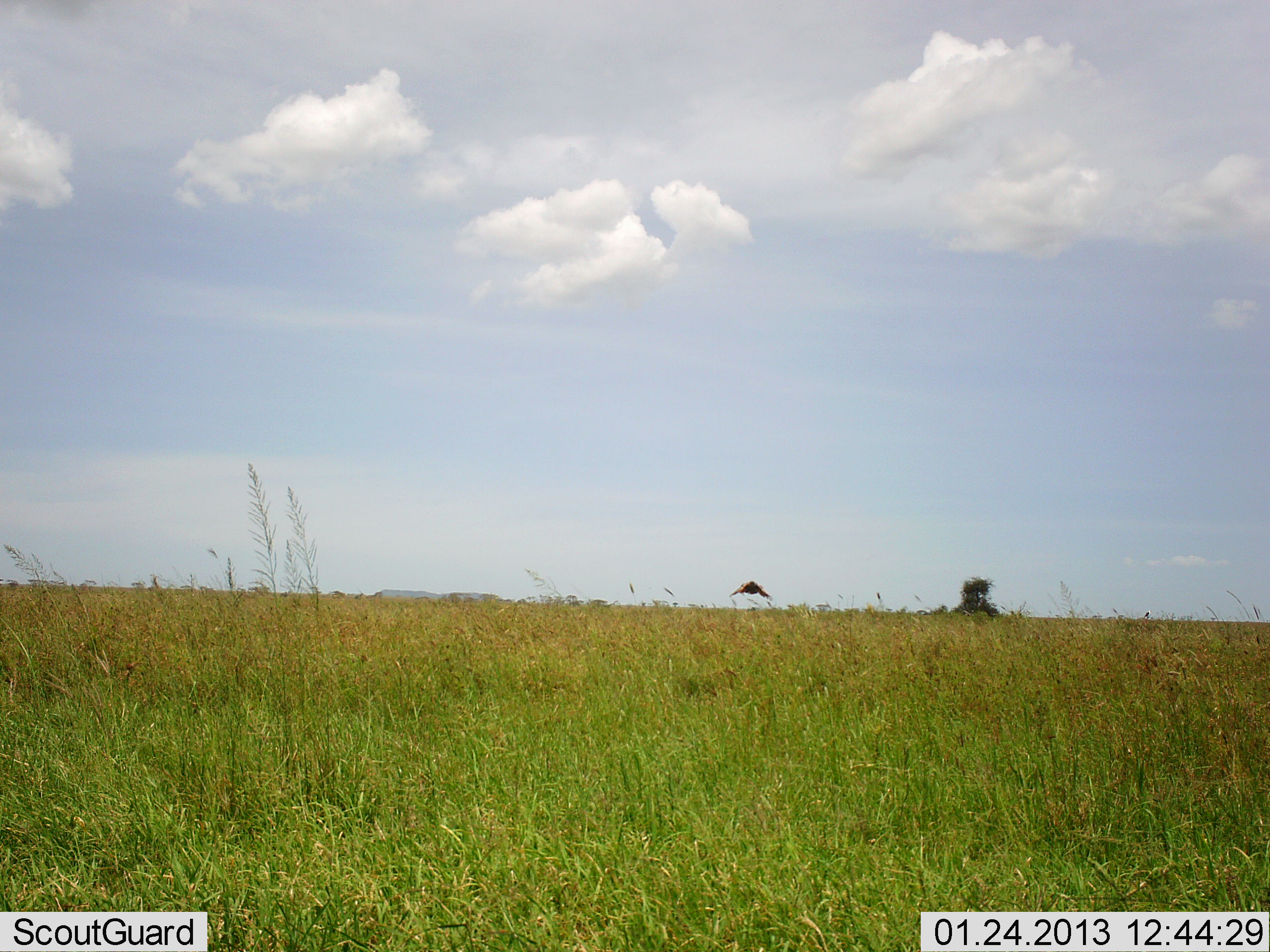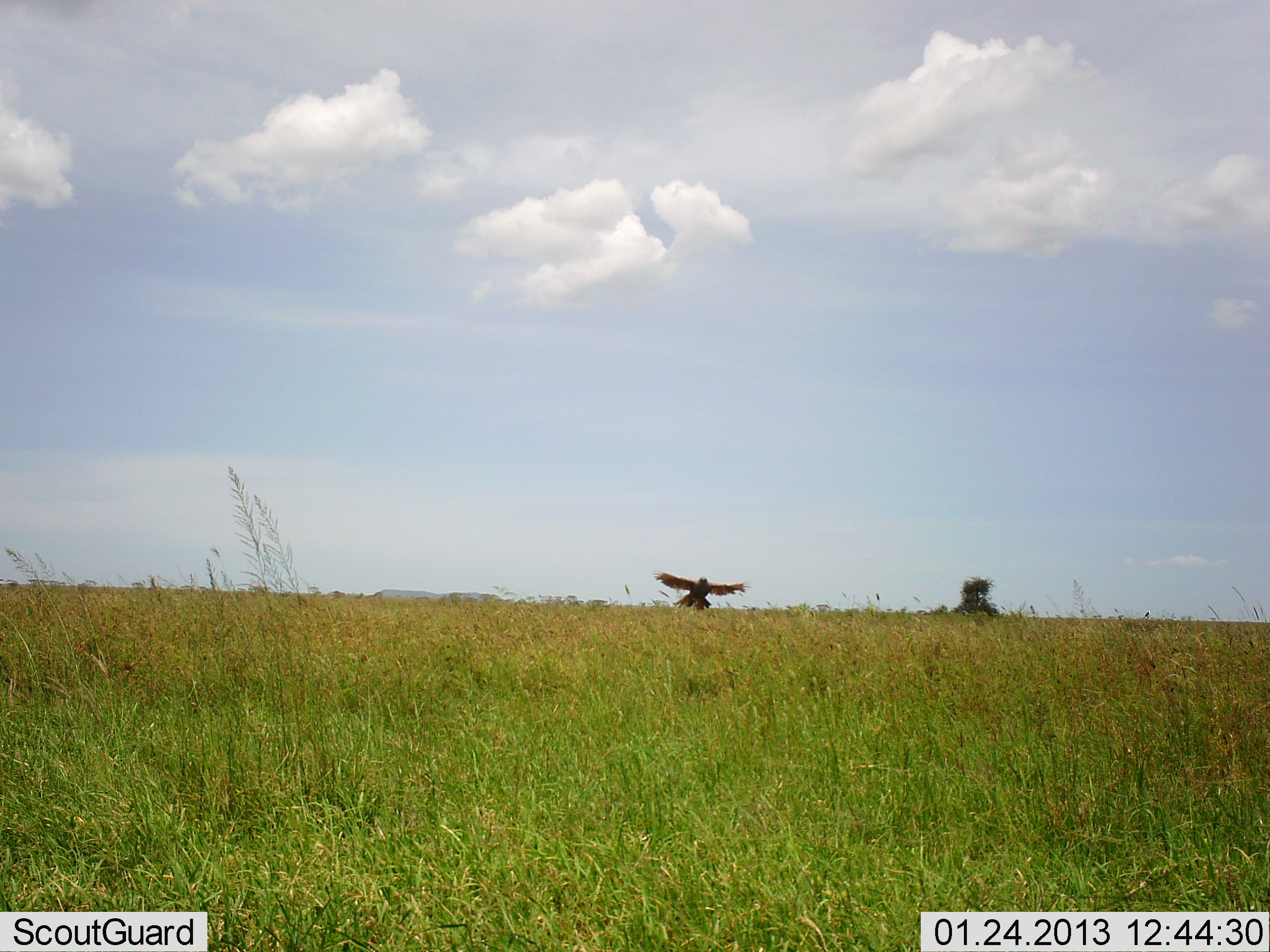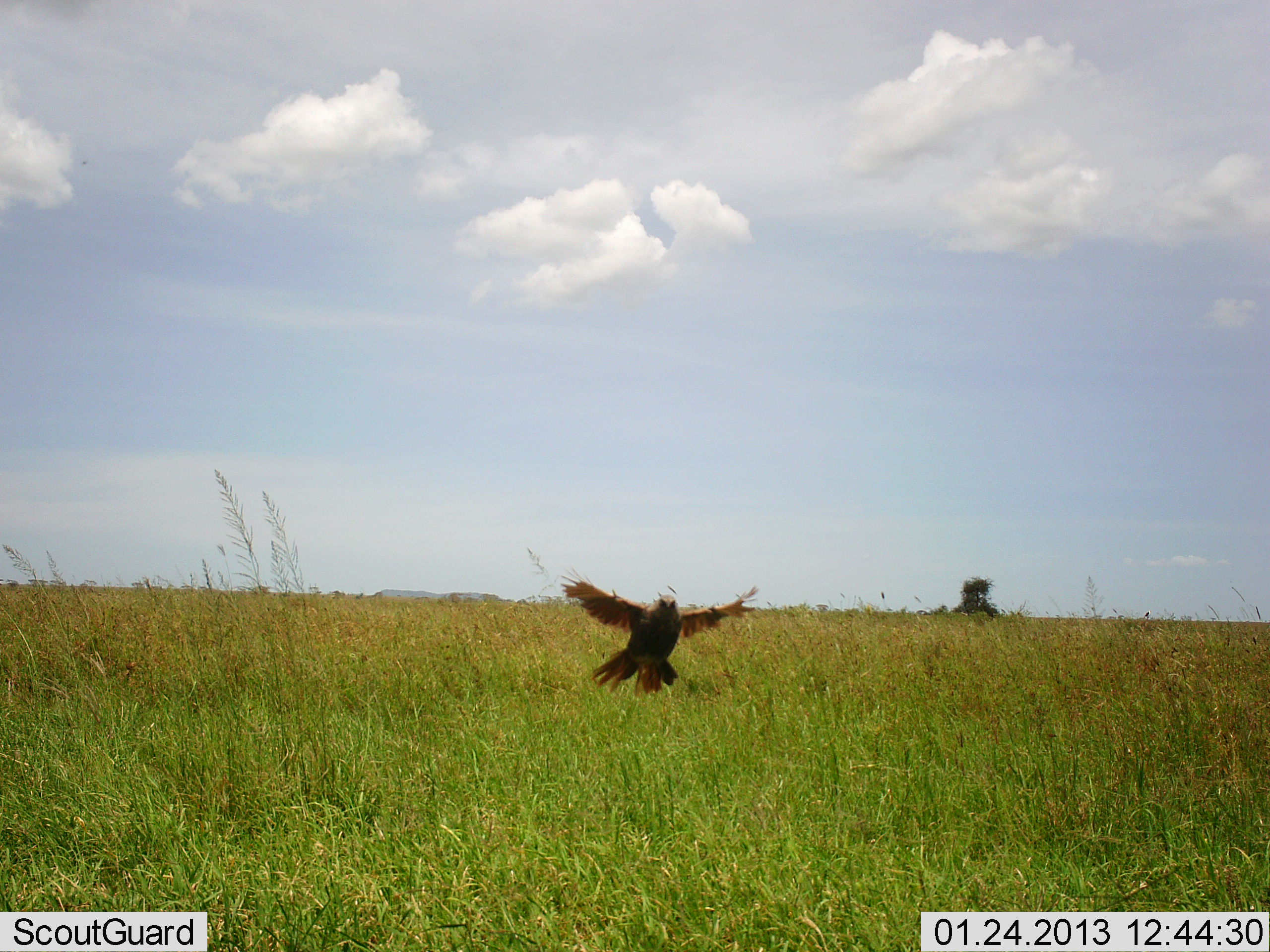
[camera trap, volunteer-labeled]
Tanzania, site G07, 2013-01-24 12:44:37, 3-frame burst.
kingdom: Animalia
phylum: Chordata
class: Aves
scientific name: Aves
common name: bird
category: otherbird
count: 1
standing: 0%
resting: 0%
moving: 100%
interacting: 0%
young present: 0%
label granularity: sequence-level